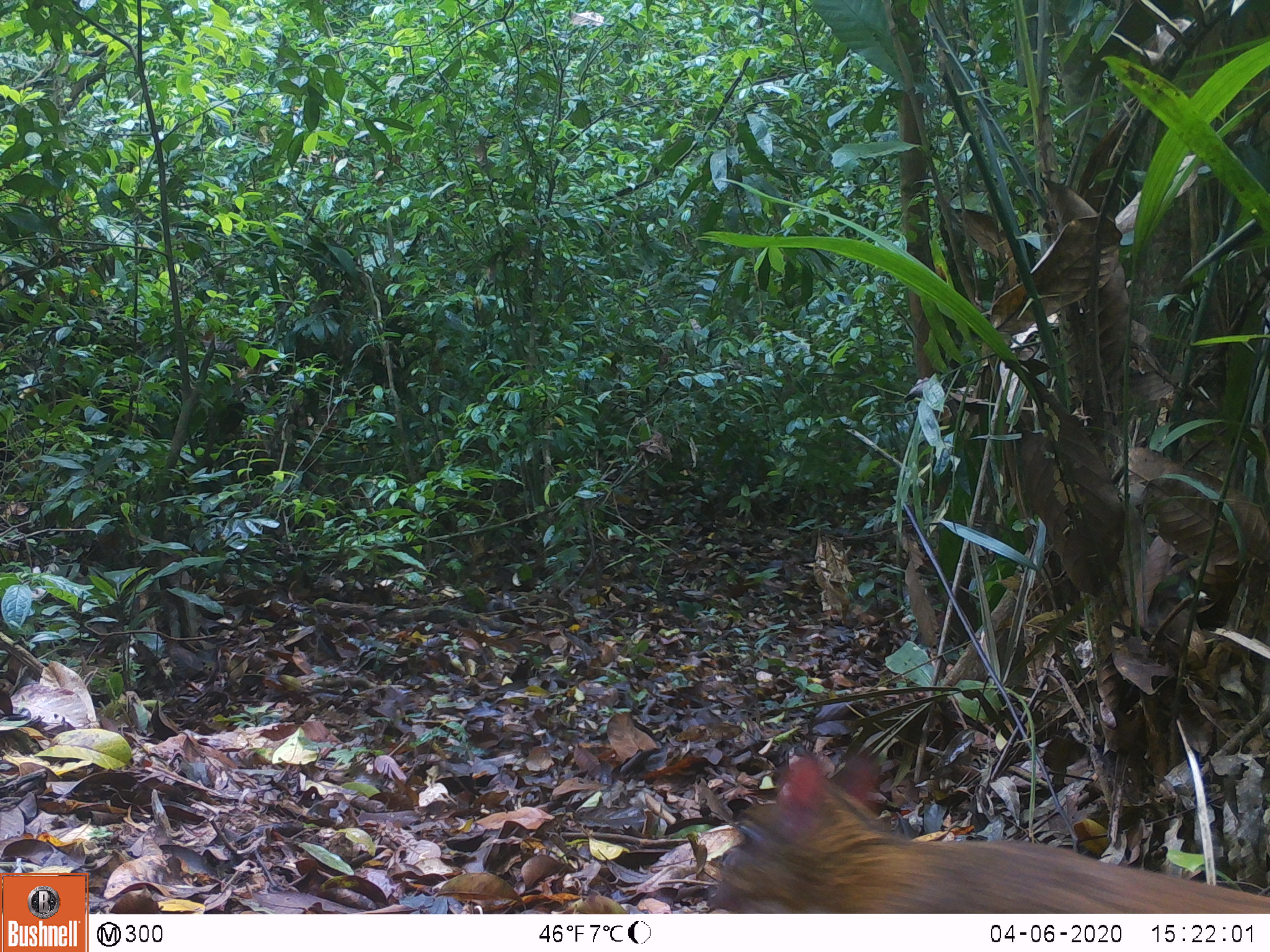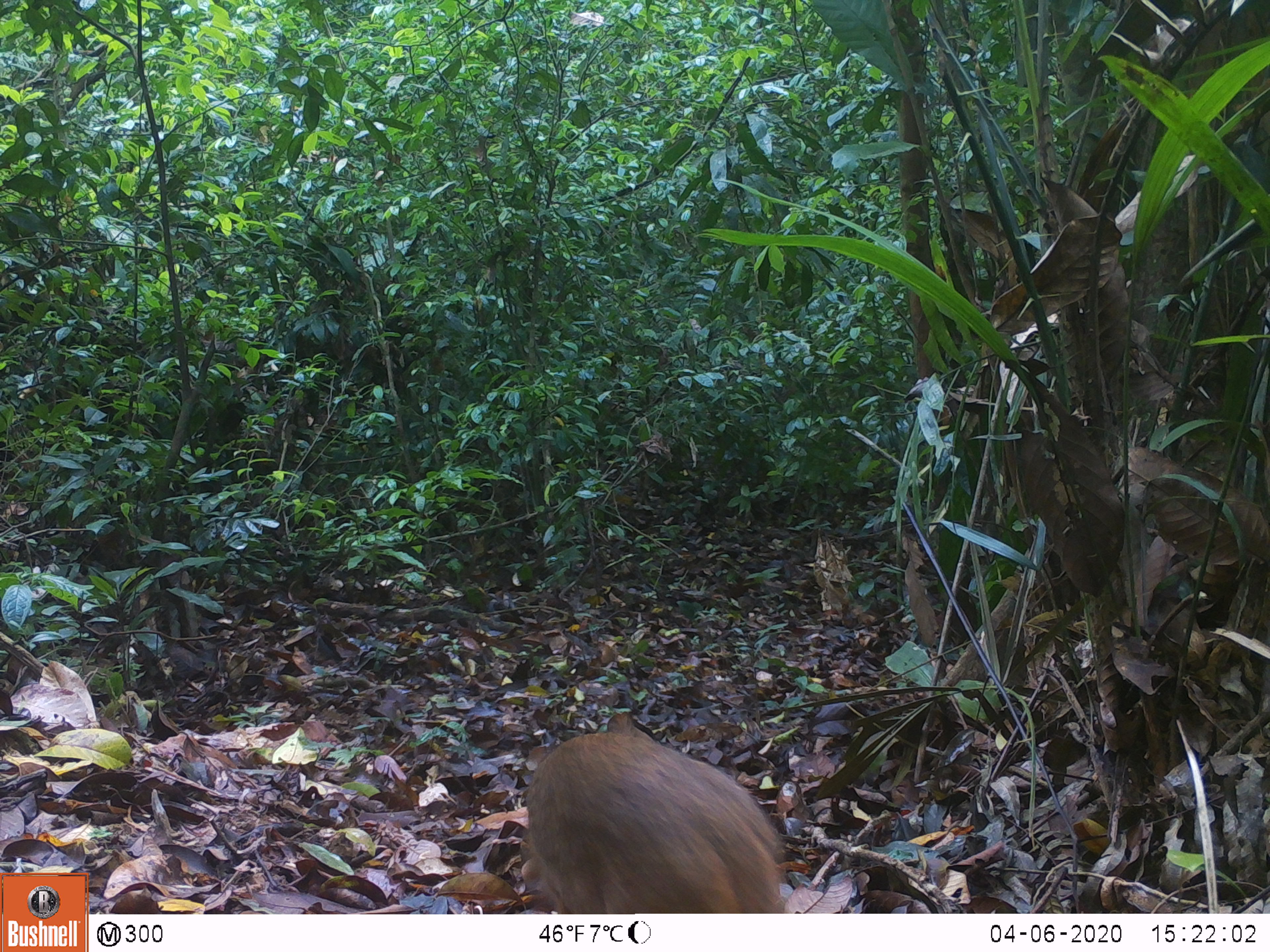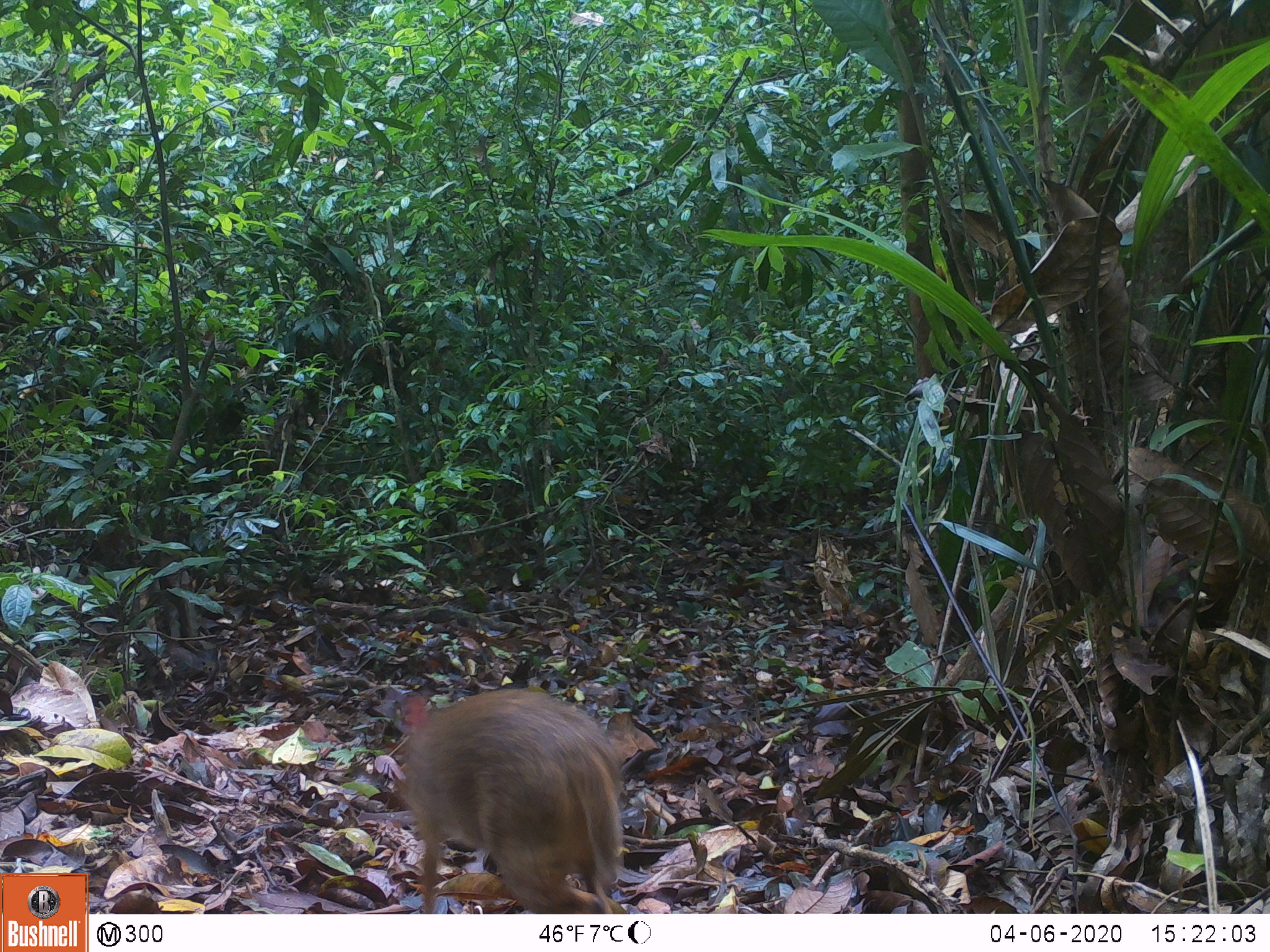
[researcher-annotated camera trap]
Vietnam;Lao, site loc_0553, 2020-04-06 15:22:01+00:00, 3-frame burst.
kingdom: Animalia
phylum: Chordata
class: Mammalia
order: Artiodactyla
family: Tragulidae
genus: Moschiola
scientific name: Moschiola meminna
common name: chevrotain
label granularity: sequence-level